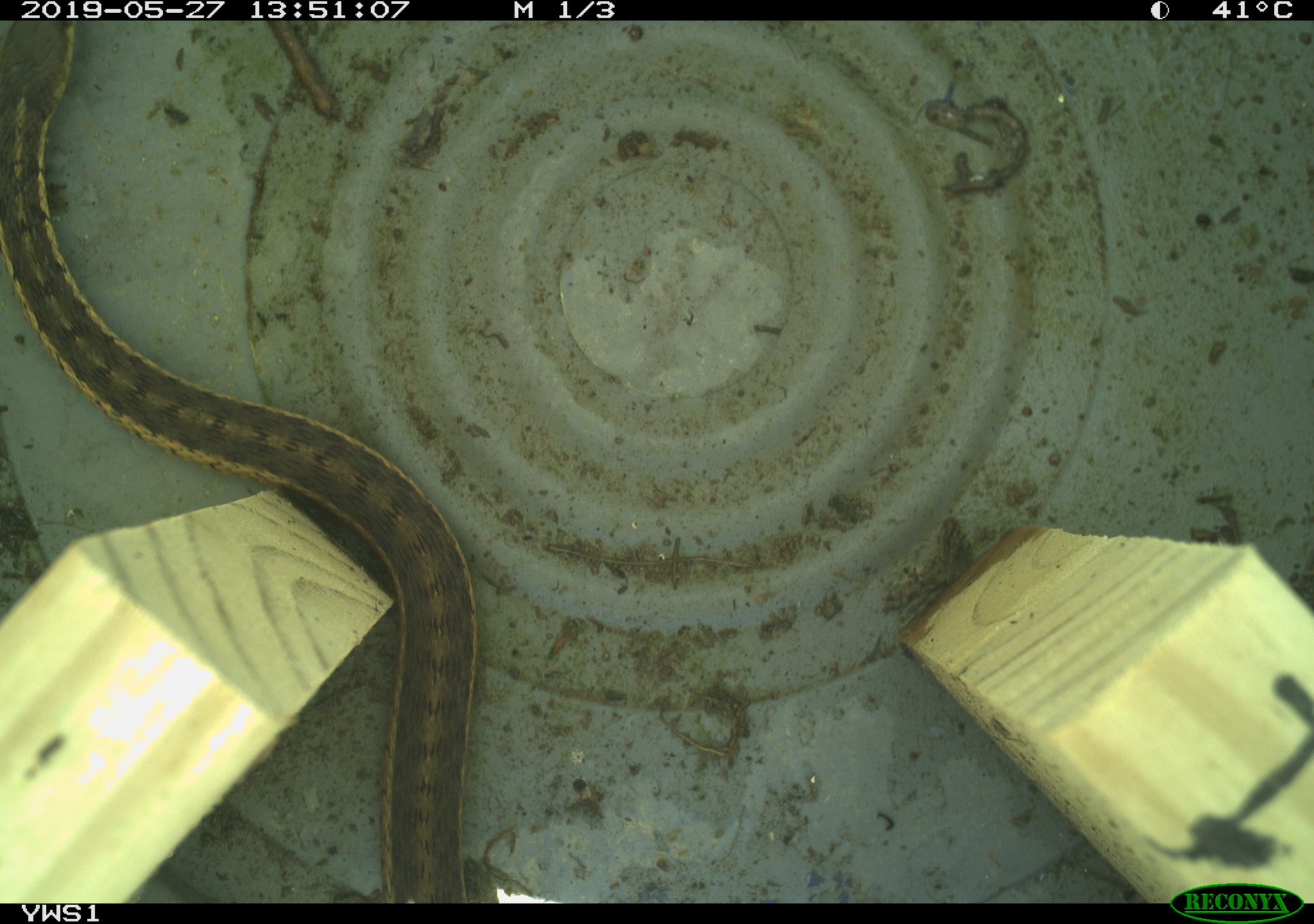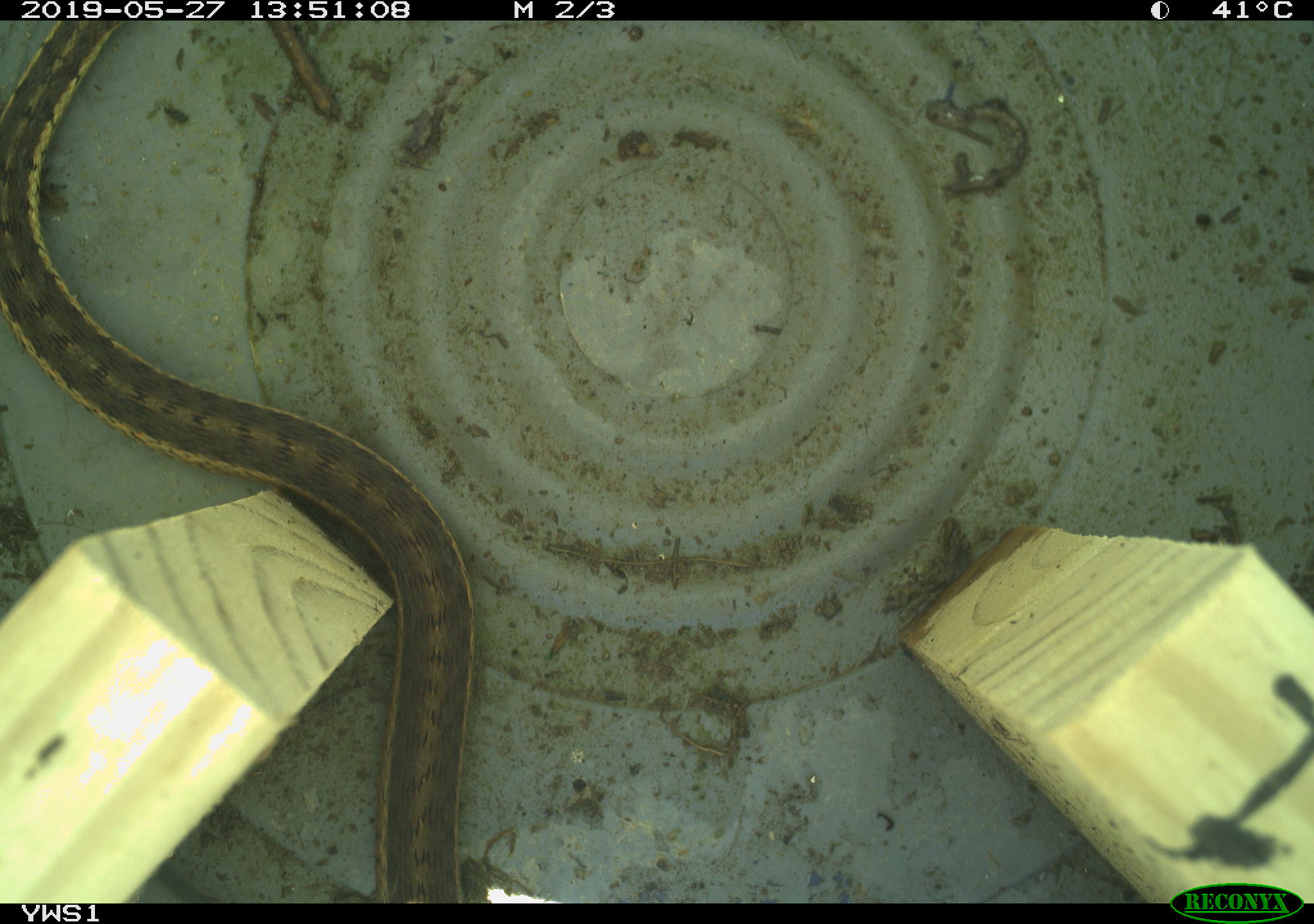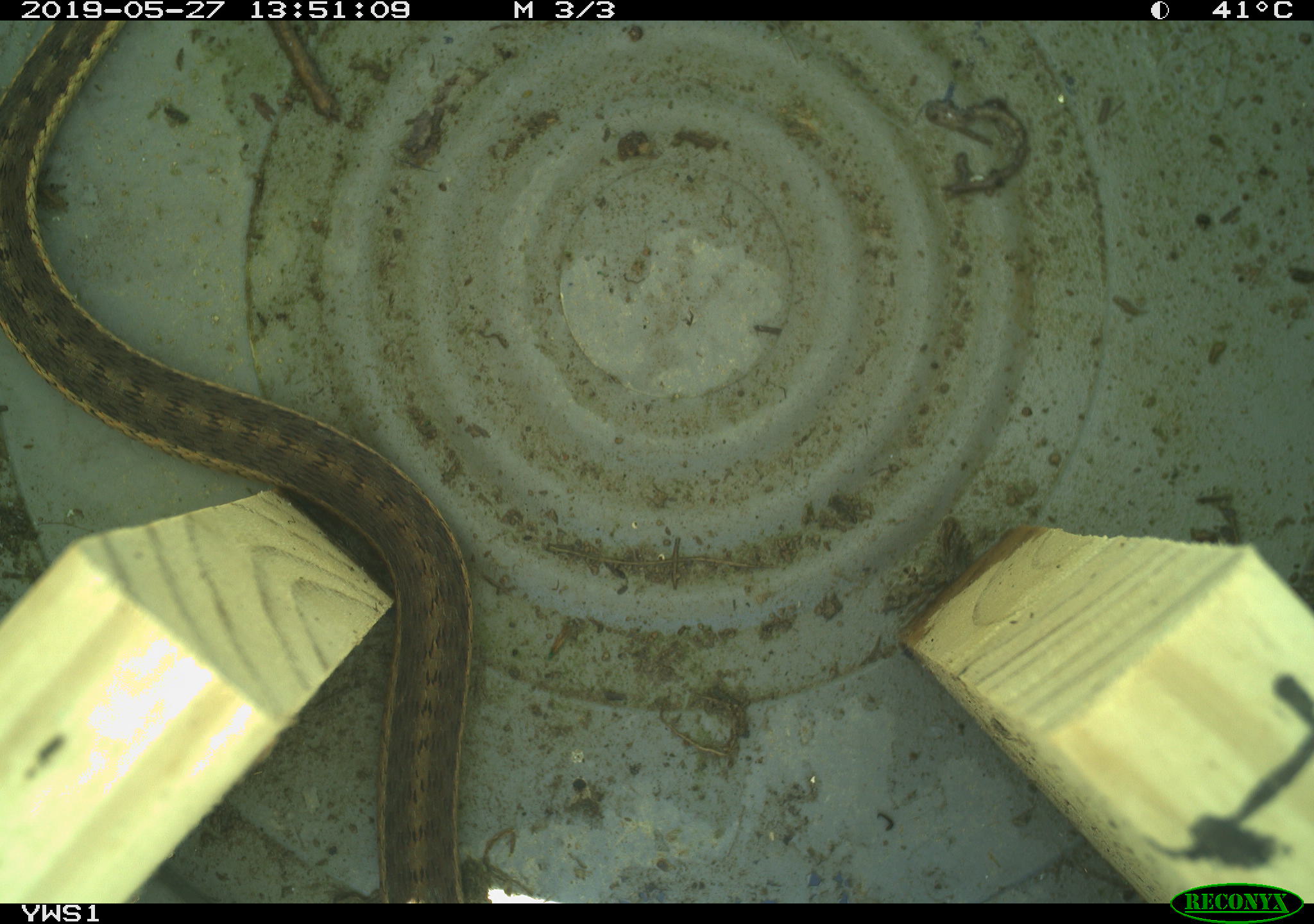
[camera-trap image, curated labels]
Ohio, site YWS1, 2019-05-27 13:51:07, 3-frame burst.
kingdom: Animalia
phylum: Chordata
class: Reptilia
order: Squamata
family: Colubridae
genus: Thamnophis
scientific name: Thamnophis sirtalis sirtalis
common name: eastern gartersnake